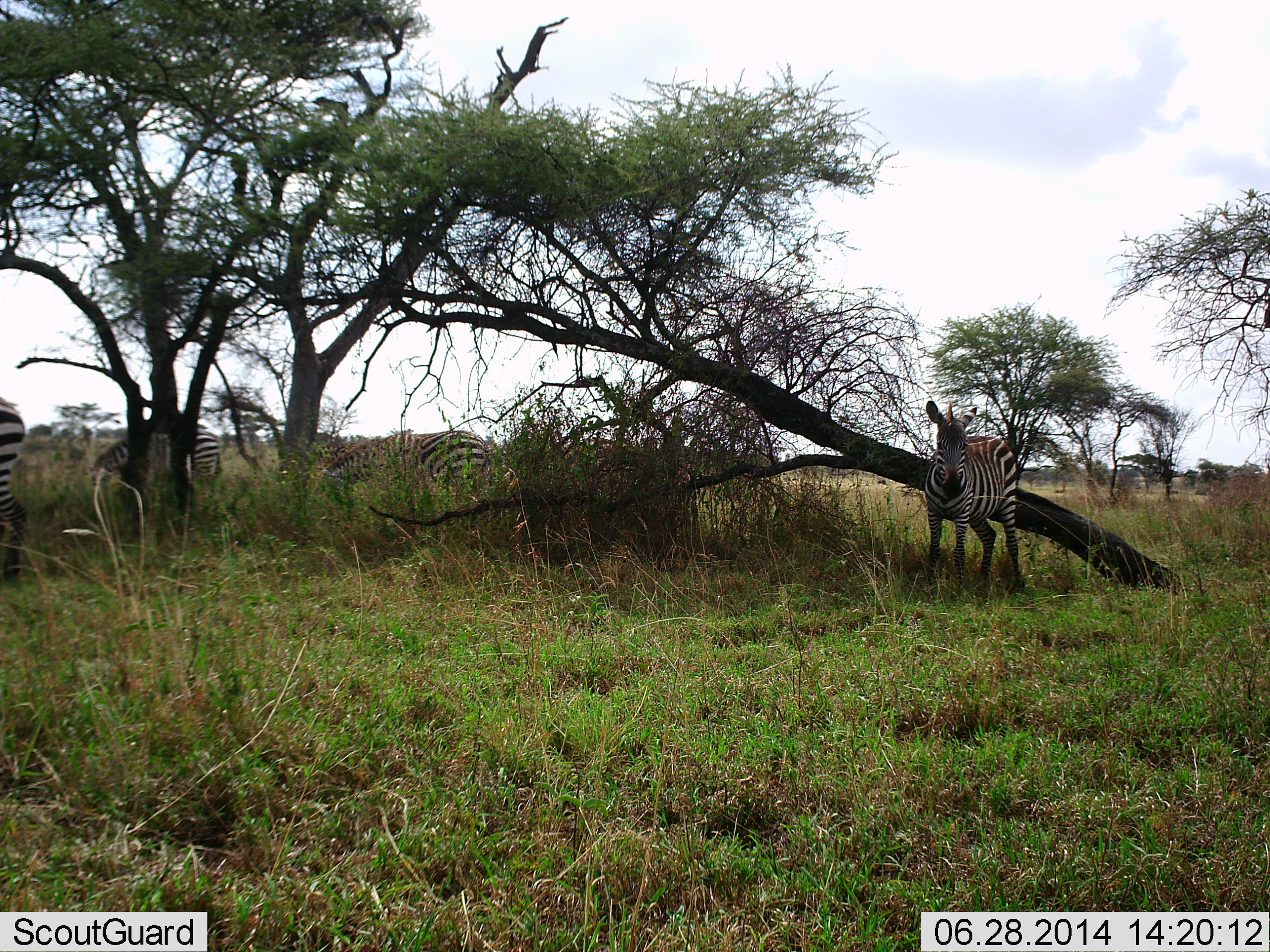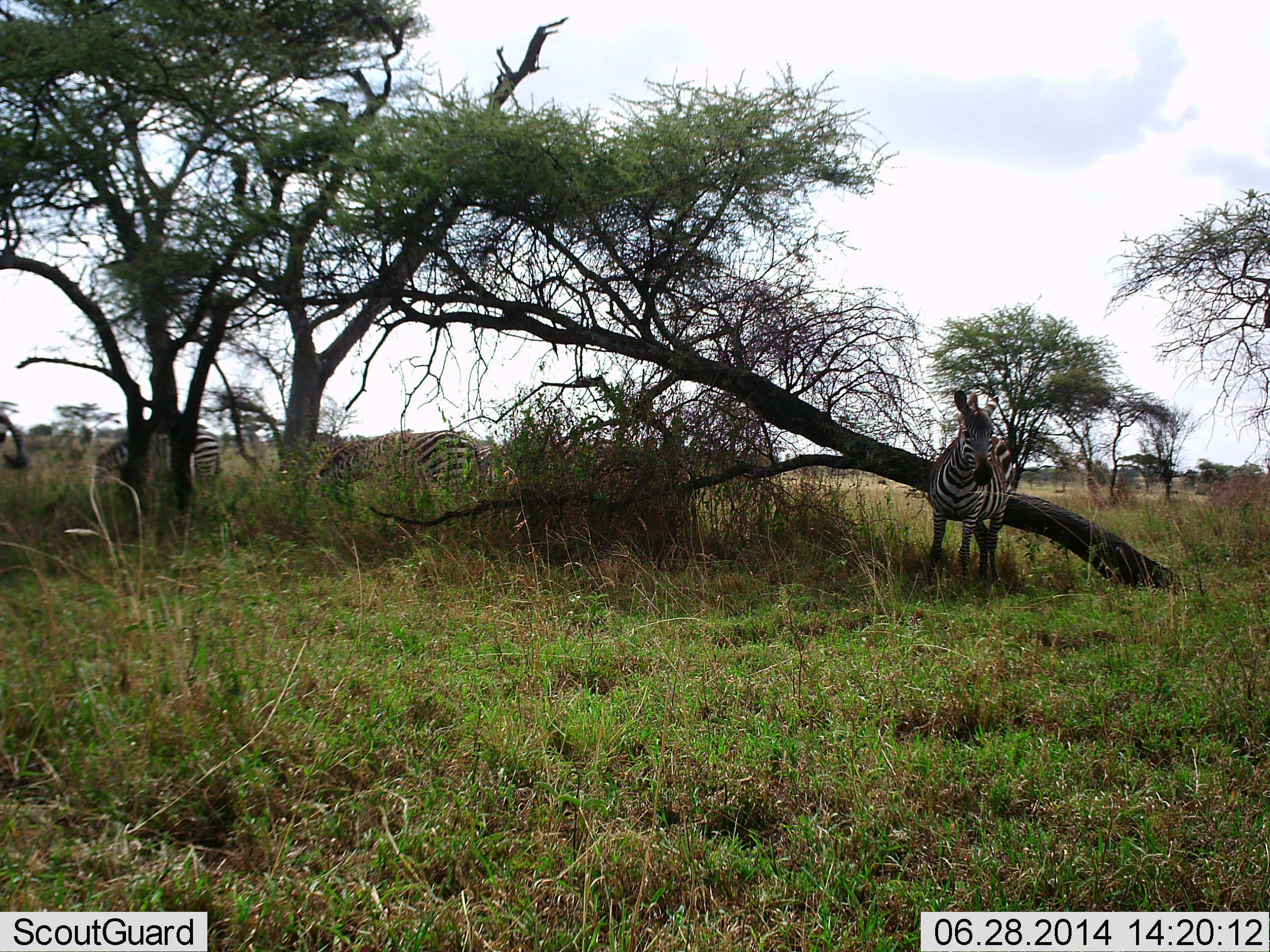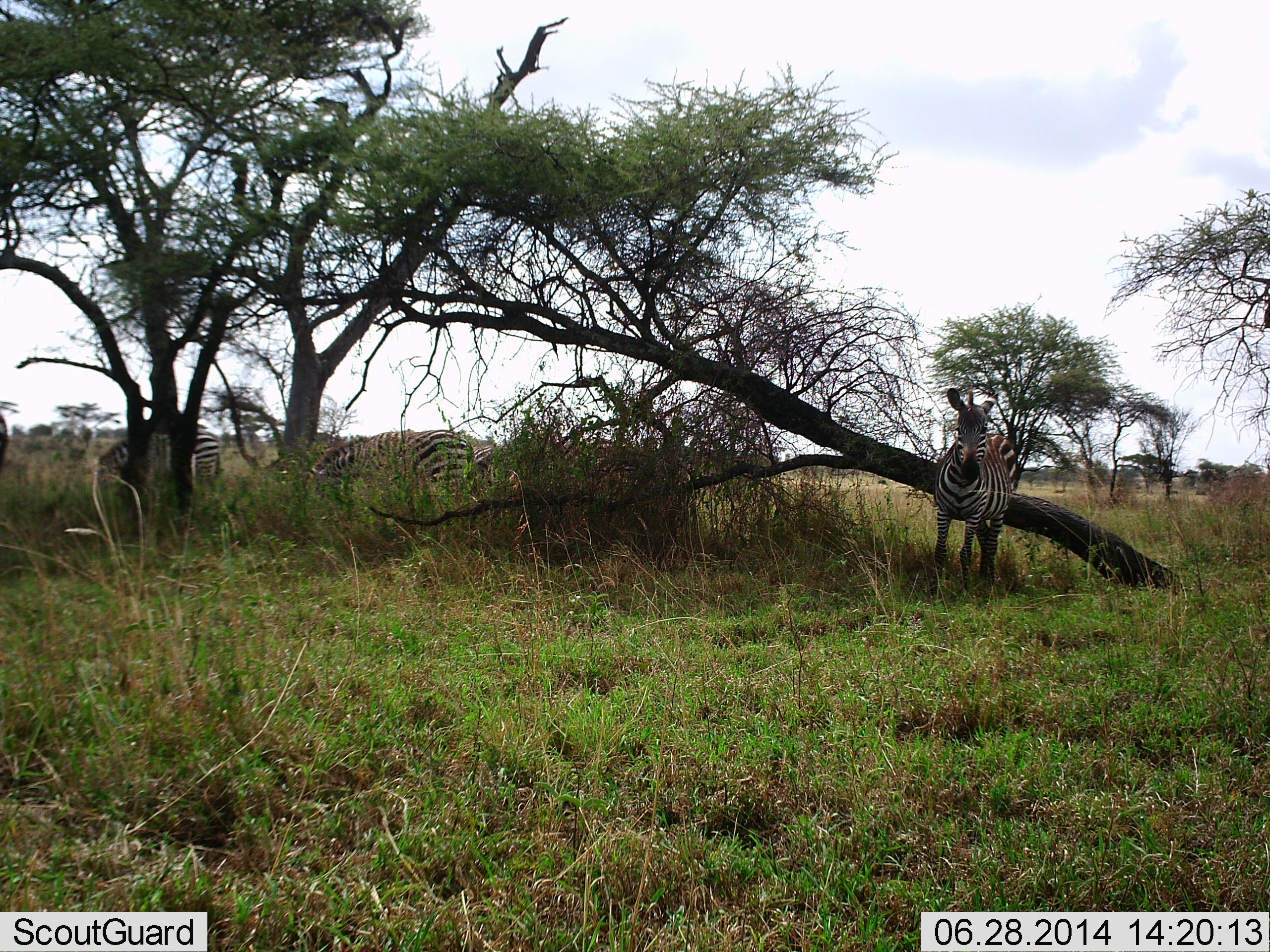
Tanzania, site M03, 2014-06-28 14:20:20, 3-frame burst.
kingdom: Animalia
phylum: Chordata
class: Mammalia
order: Perissodactyla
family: Equidae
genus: Equus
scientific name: Equus quagga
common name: plains zebra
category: zebra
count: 4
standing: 100%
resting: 0%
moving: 20%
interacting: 0%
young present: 0%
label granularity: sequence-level